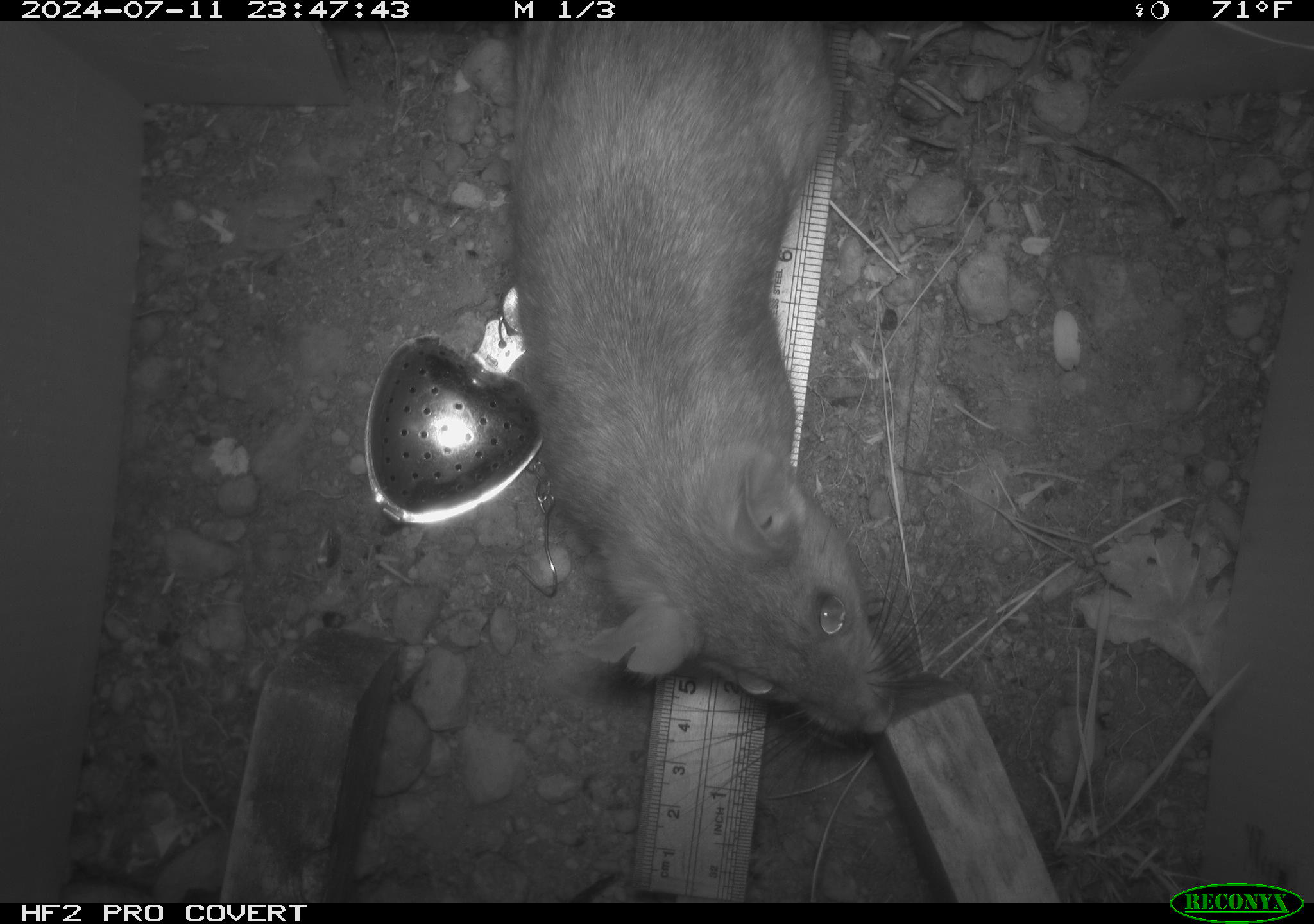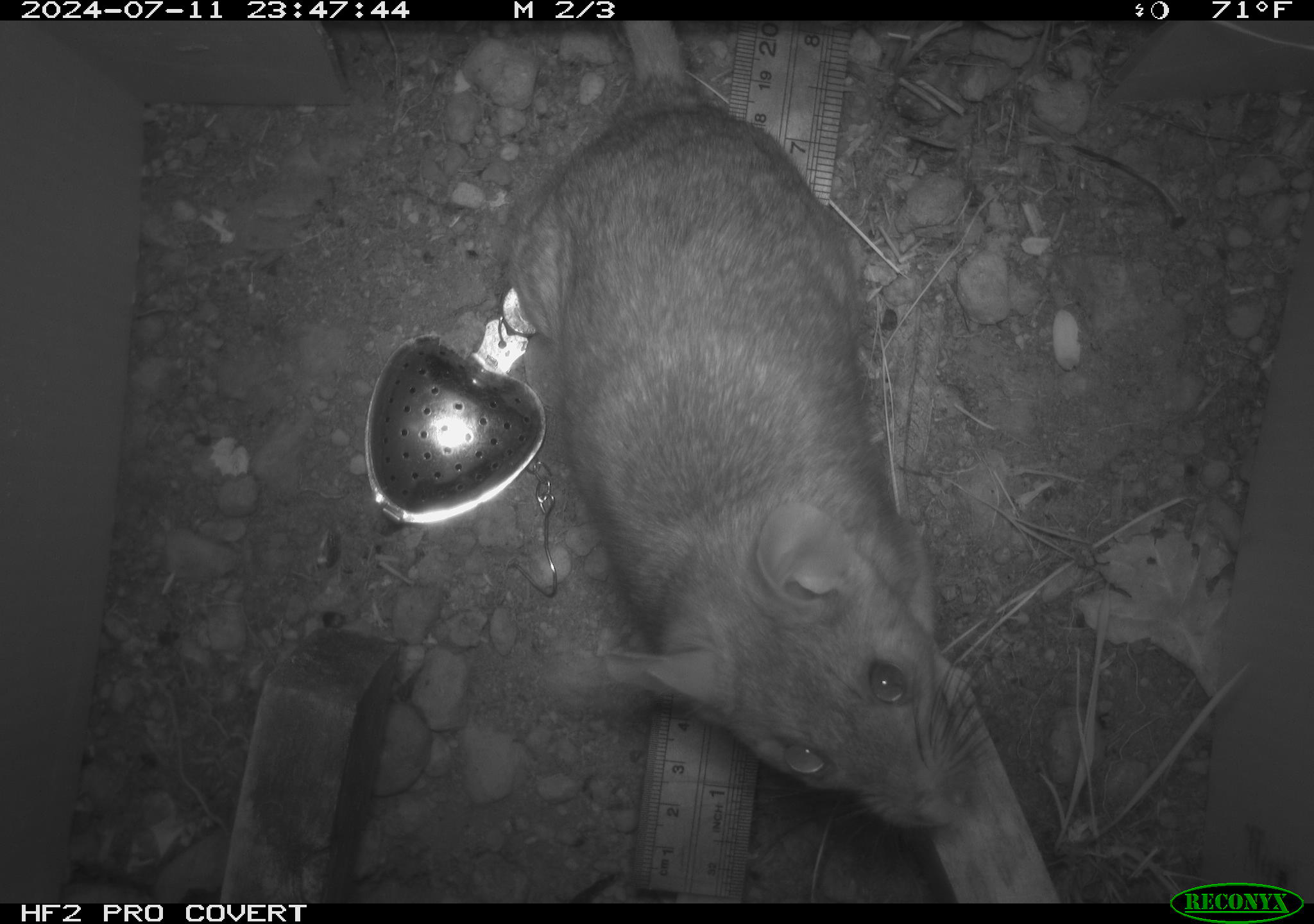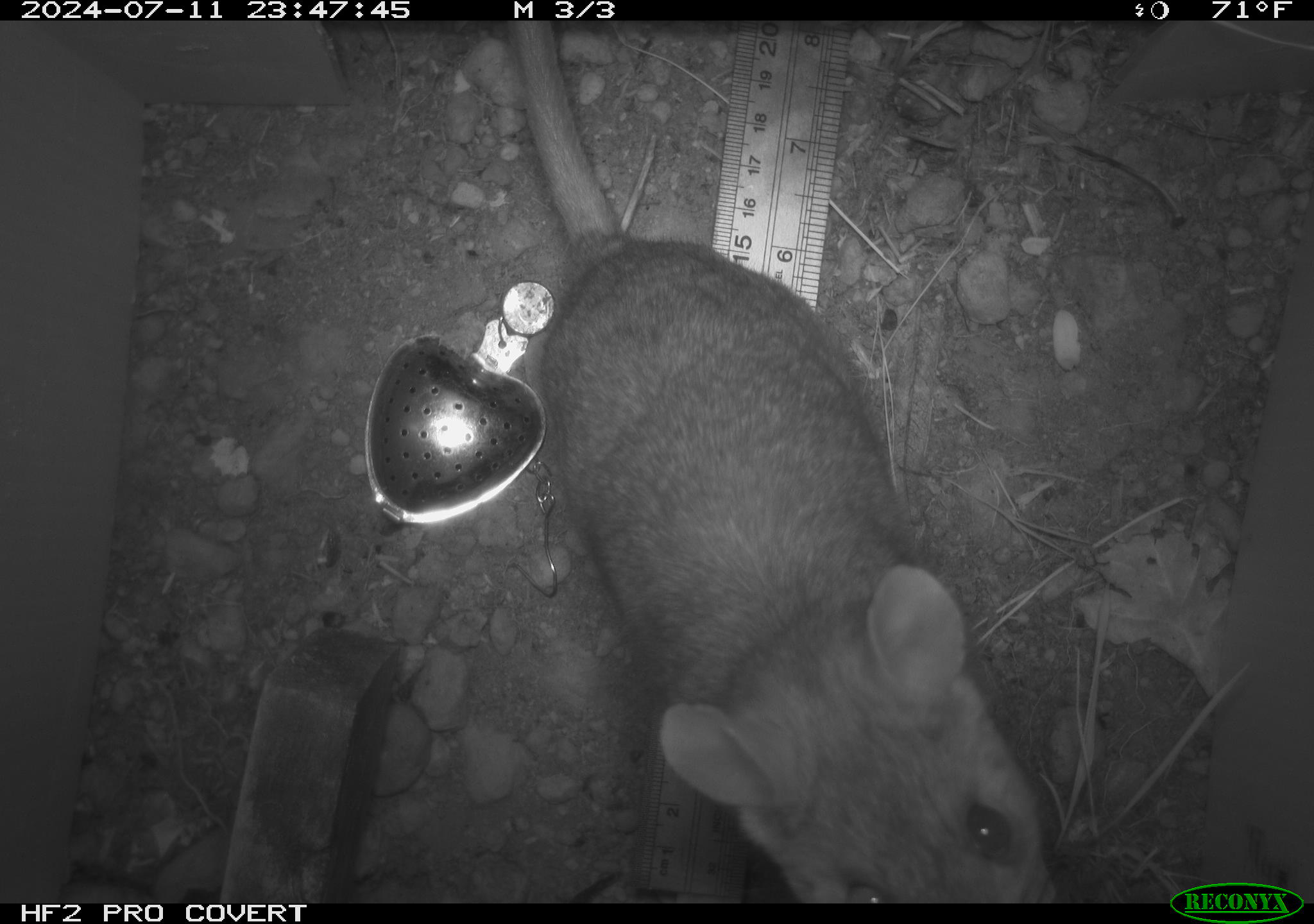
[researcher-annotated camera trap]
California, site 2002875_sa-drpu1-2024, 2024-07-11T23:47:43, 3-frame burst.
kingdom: Animalia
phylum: Chordata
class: Mammalia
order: Rodentia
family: Cricetidae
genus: Neotoma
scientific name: Neotoma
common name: pack rat or woodrat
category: neotoma species